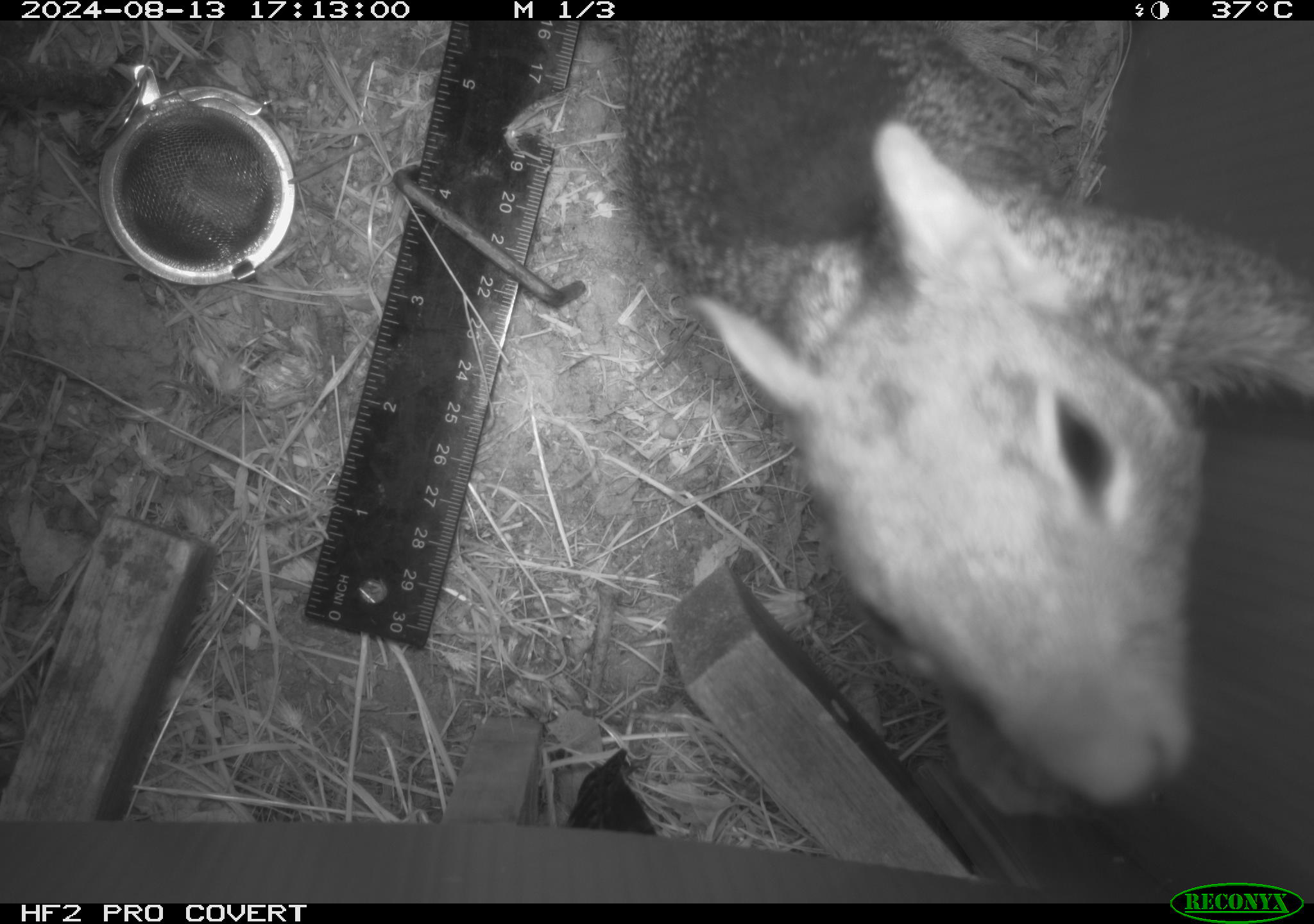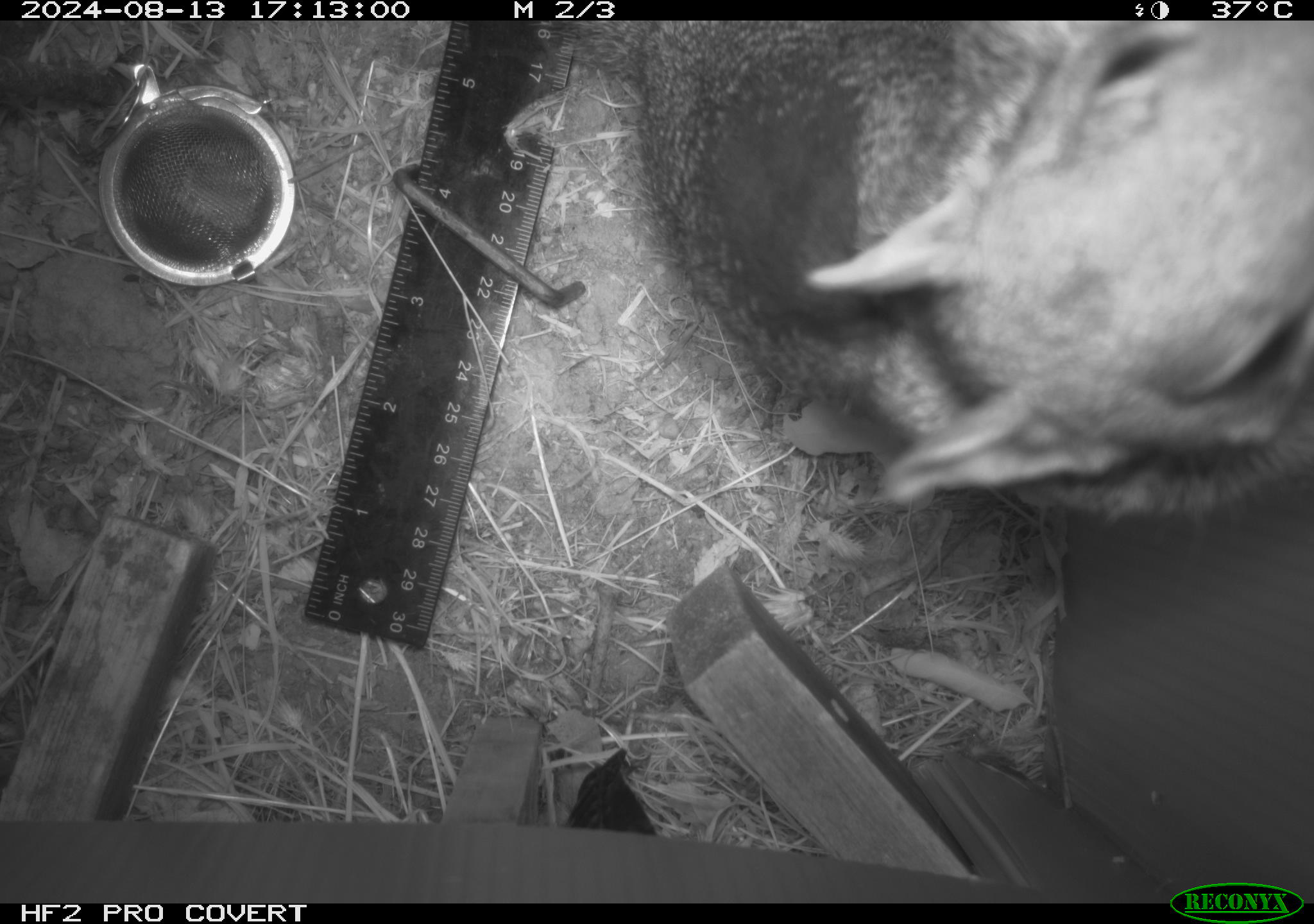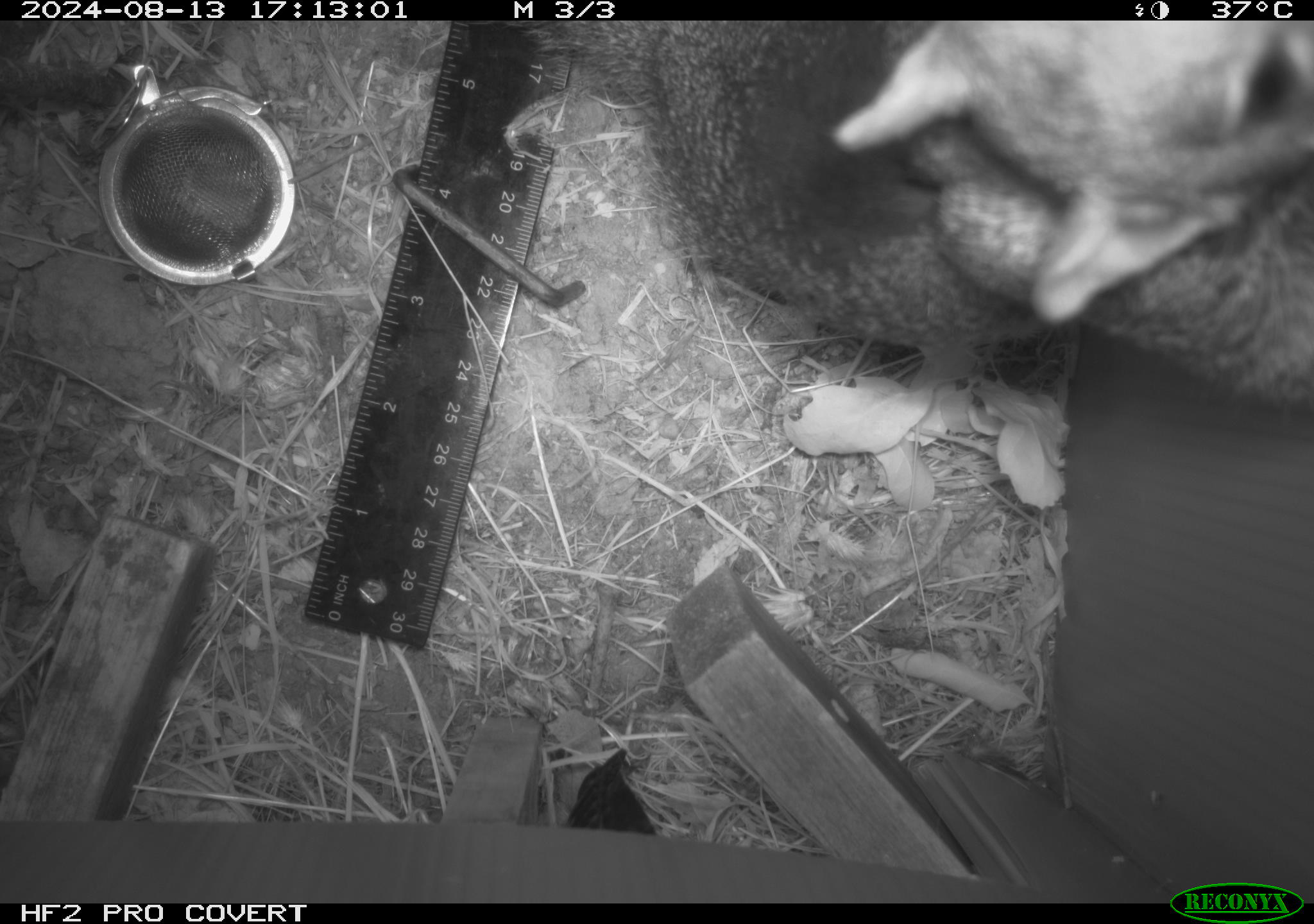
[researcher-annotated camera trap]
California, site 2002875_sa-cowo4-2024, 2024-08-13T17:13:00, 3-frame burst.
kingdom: Animalia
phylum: Chordata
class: Mammalia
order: Rodentia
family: Sciuridae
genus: Otospermophilus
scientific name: Otospermophilus beecheyi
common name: california ground squirrel